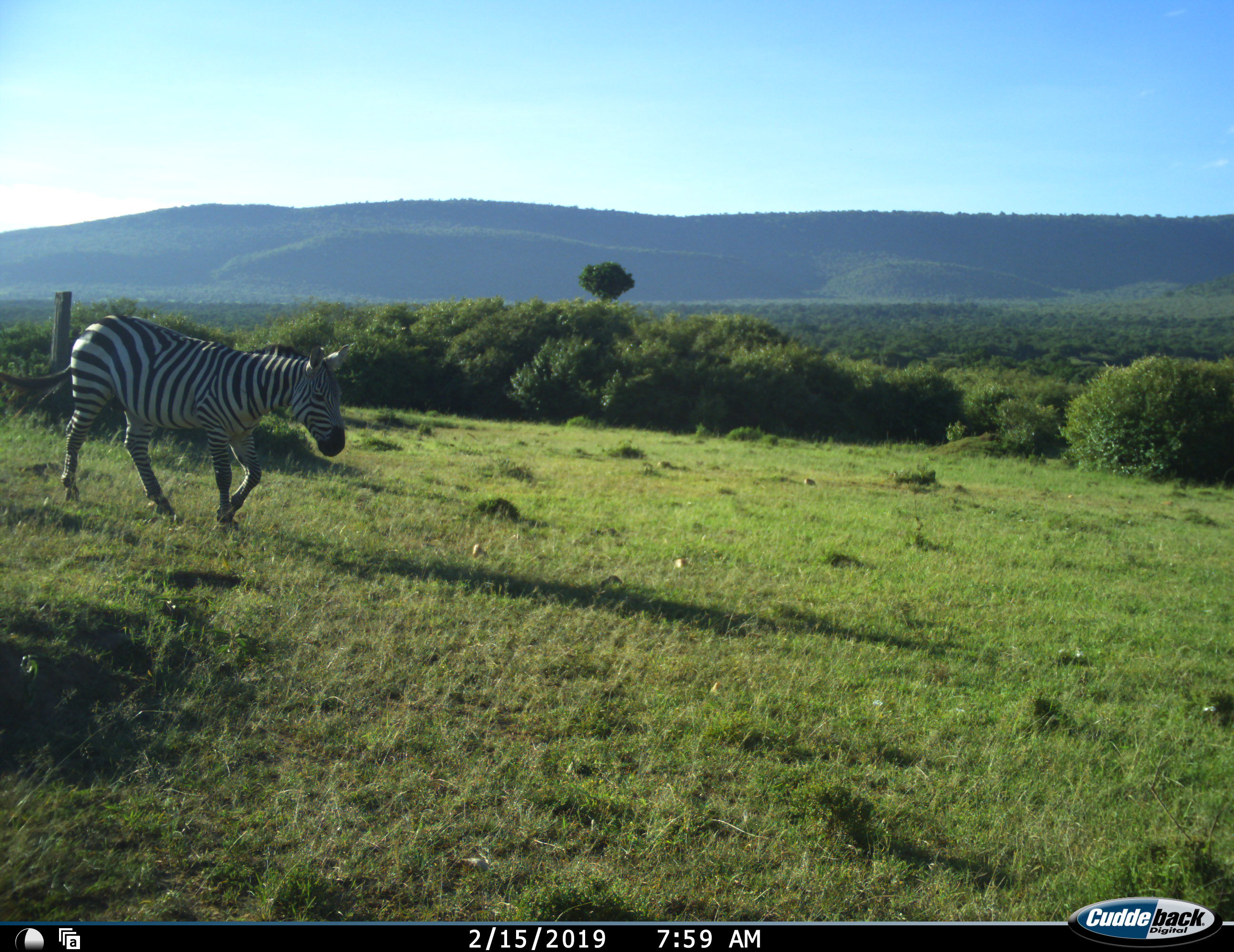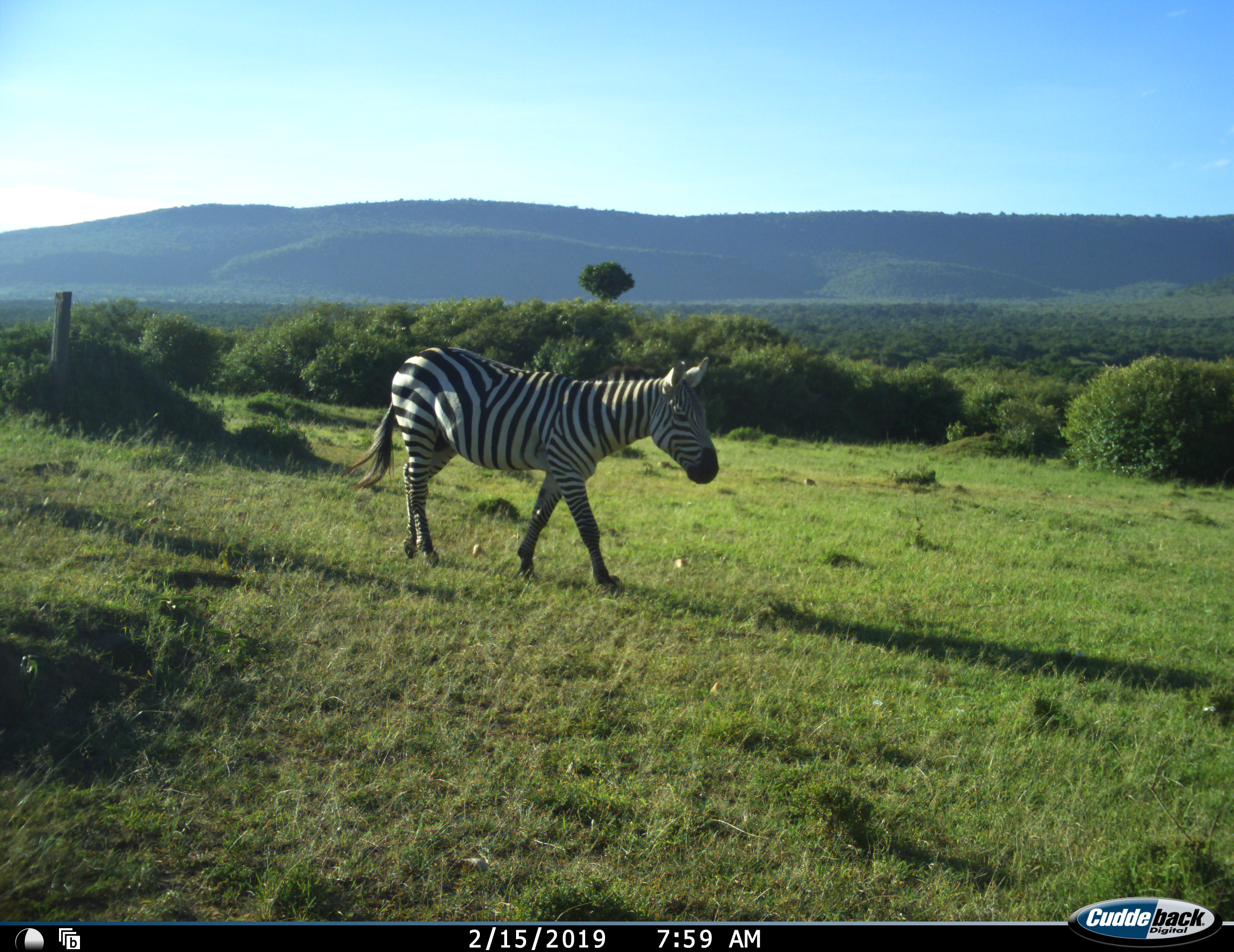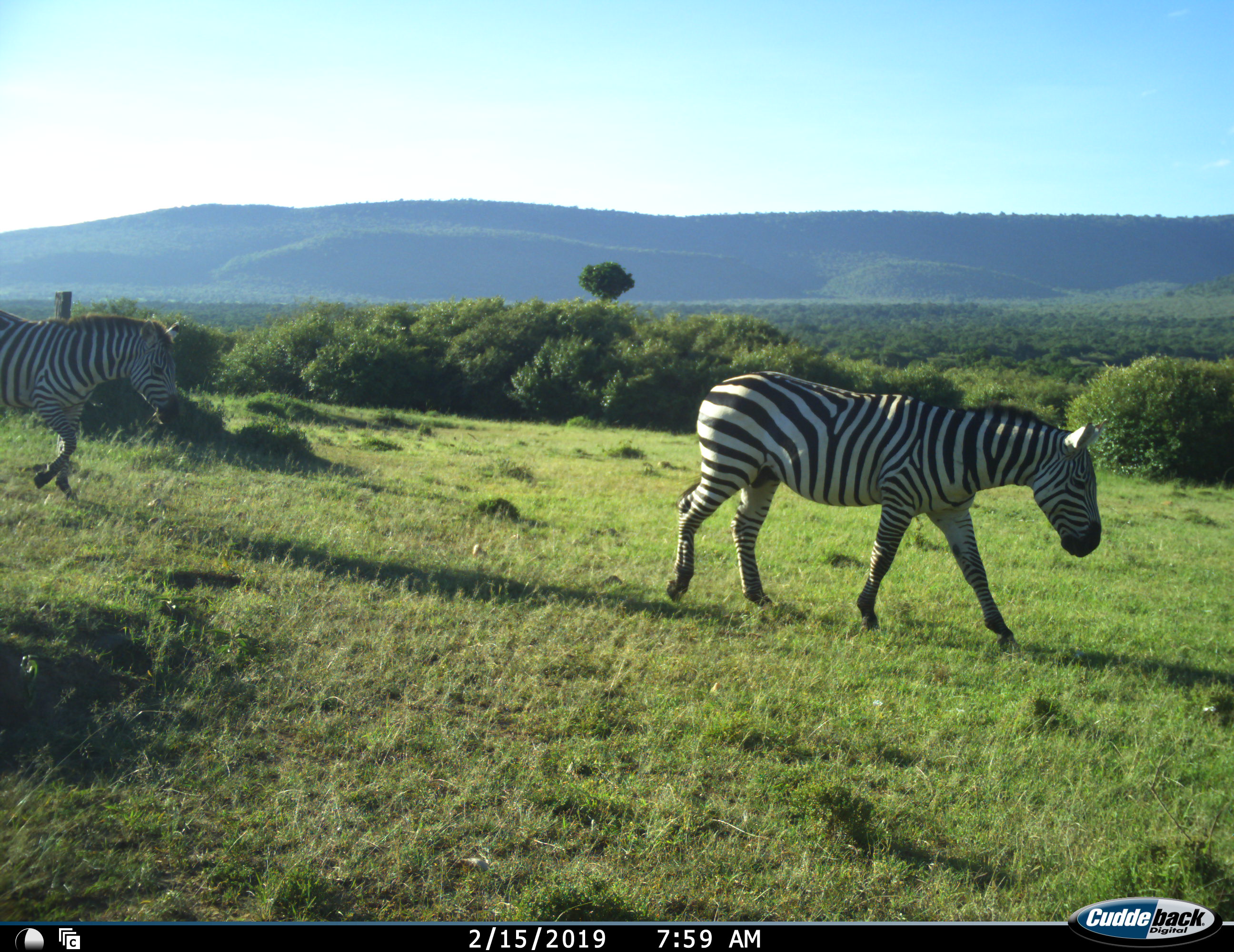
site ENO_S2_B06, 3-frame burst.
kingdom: Animalia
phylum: Chordata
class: Mammalia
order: Perissodactyla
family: Equidae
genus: Equus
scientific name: Equus quagga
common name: plains zebra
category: zebraplains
Zebraplains (plains zebra) (Equus quagga), count 2. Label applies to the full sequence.